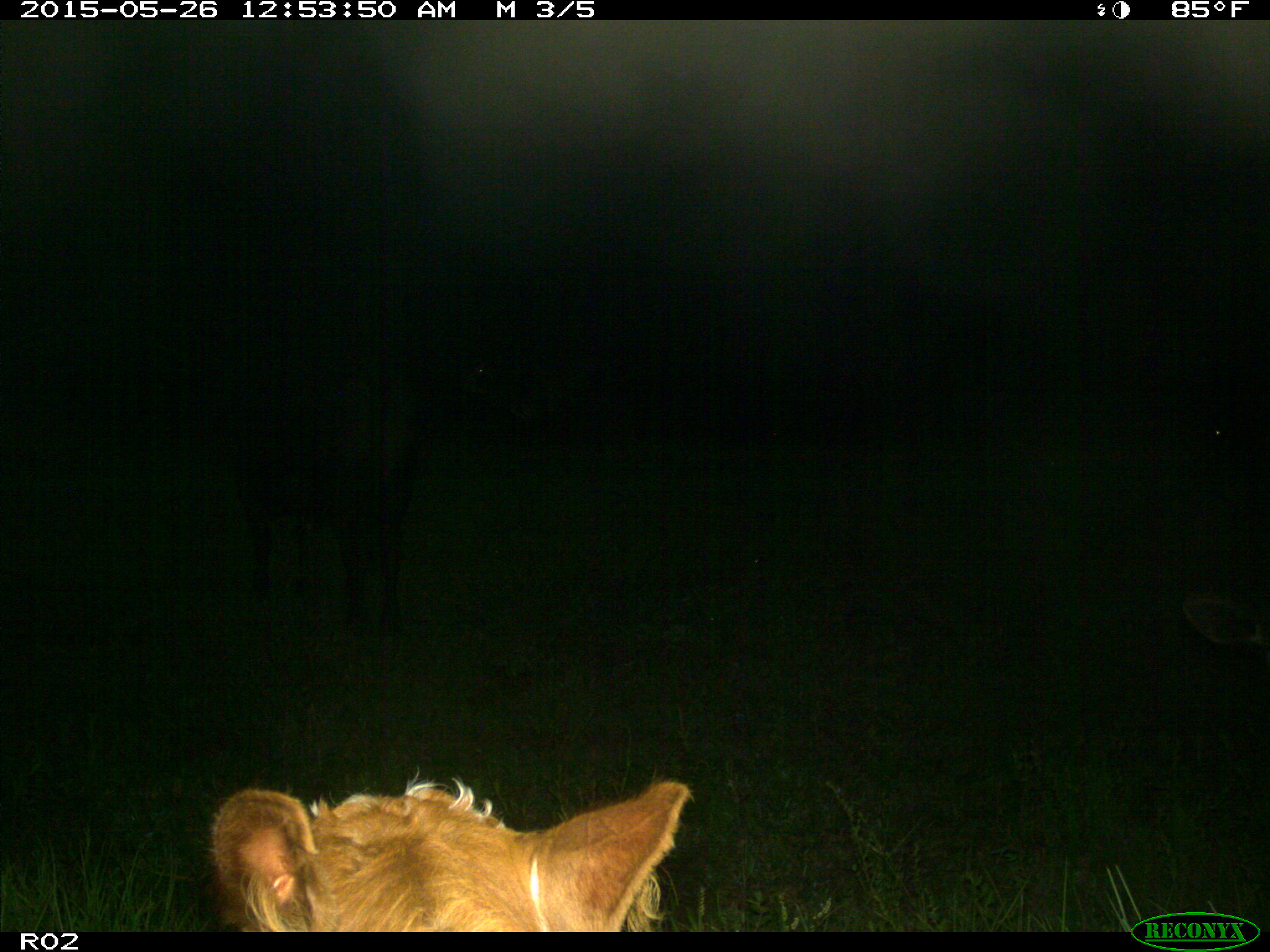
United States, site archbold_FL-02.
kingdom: Animalia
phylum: Chordata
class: Mammalia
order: Artiodactyla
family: Bovidae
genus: Bos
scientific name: Bos taurus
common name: domestic cow